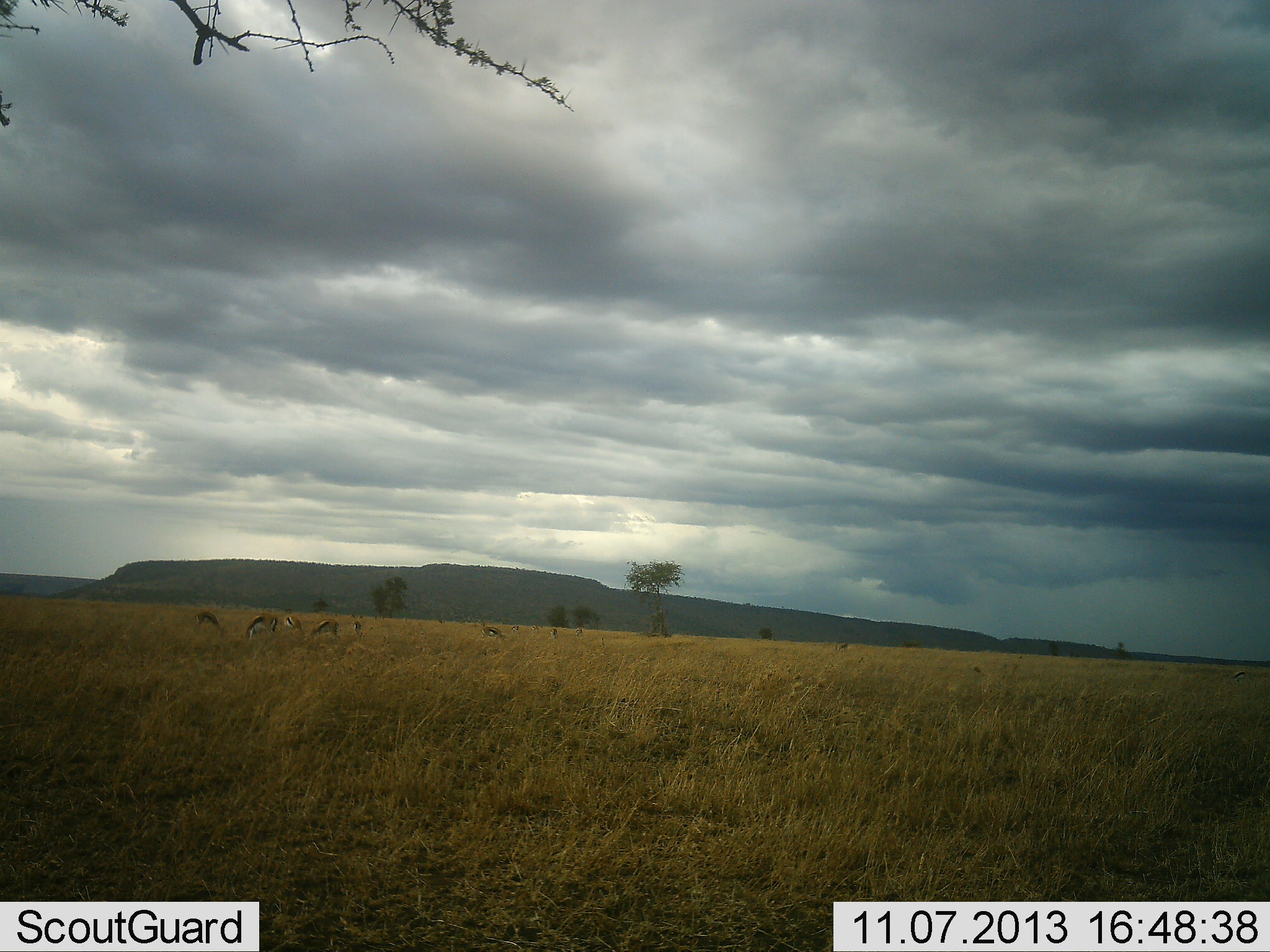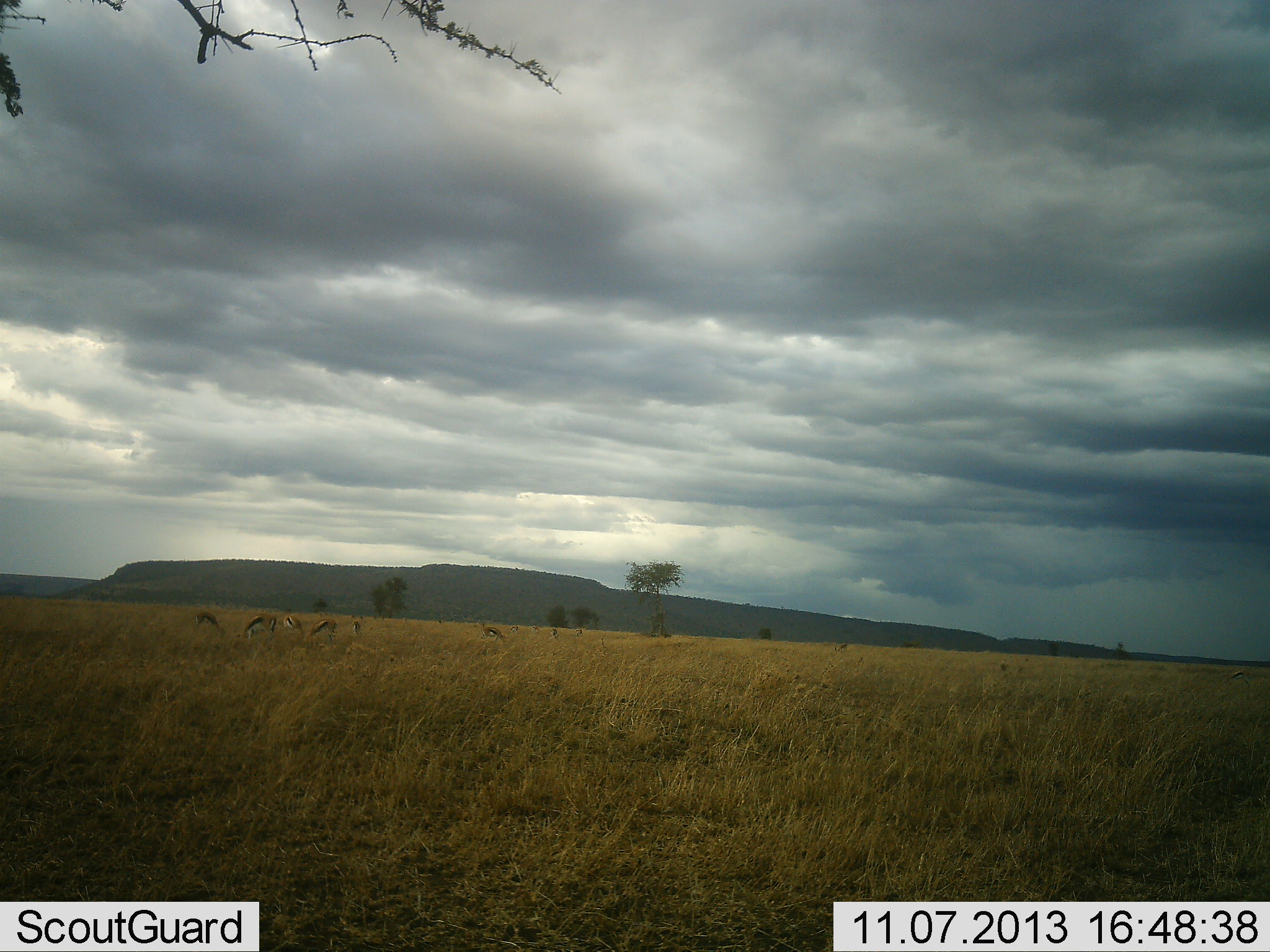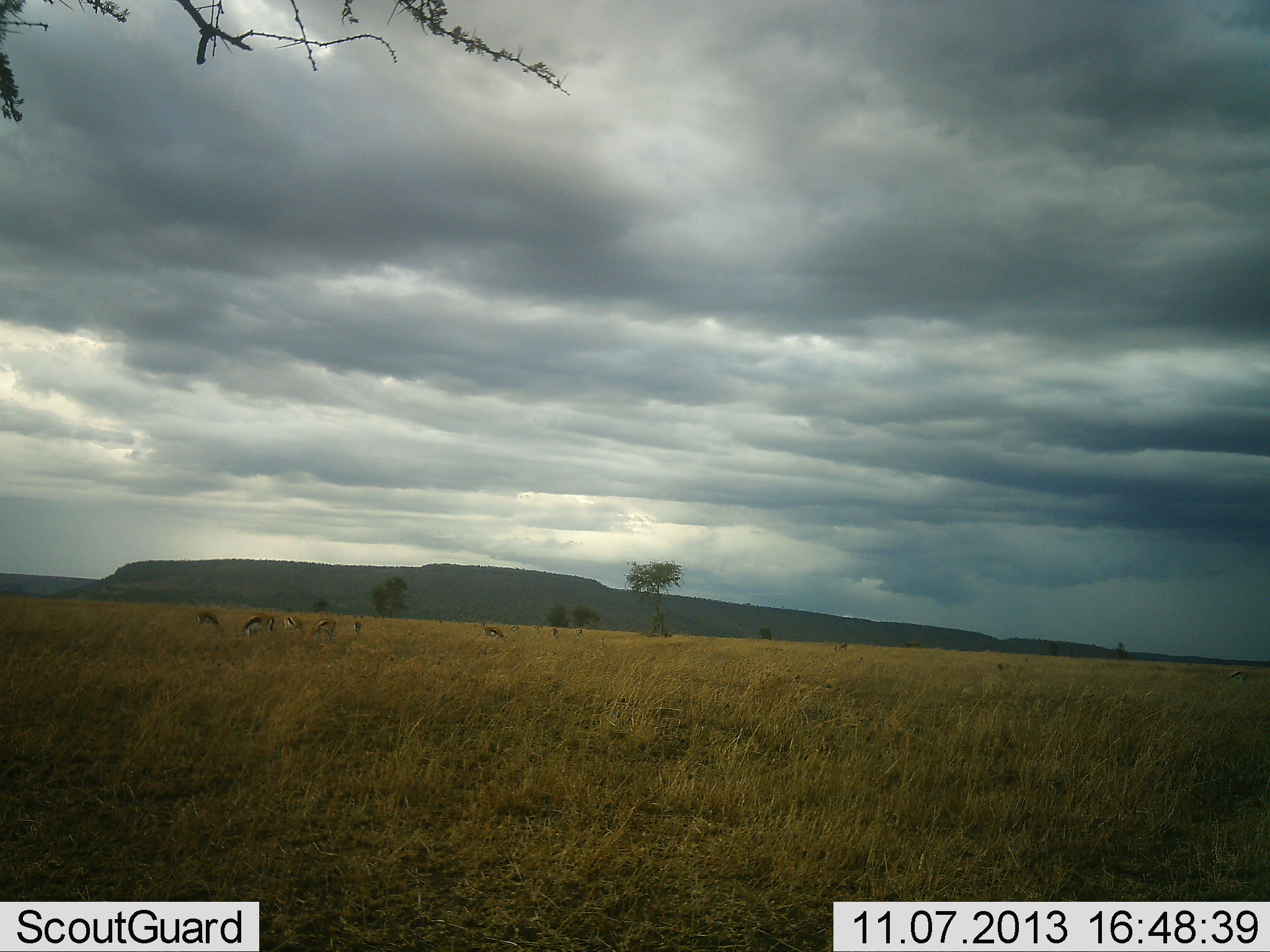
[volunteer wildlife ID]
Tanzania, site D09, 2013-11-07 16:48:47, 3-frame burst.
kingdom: Animalia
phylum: Chordata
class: Mammalia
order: Artiodactyla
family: Bovidae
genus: Eudorcas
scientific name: Eudorcas thomsonii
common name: thomson's gazelle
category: gazellethomsons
Gazellethomsons (thomson's gazelle) (Eudorcas thomsonii), count 6. Behavior (volunteer vote fractions): standing 20%, resting 0%, moving 0%, interacting 0%. Young present (vote fraction): 0%. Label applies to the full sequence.